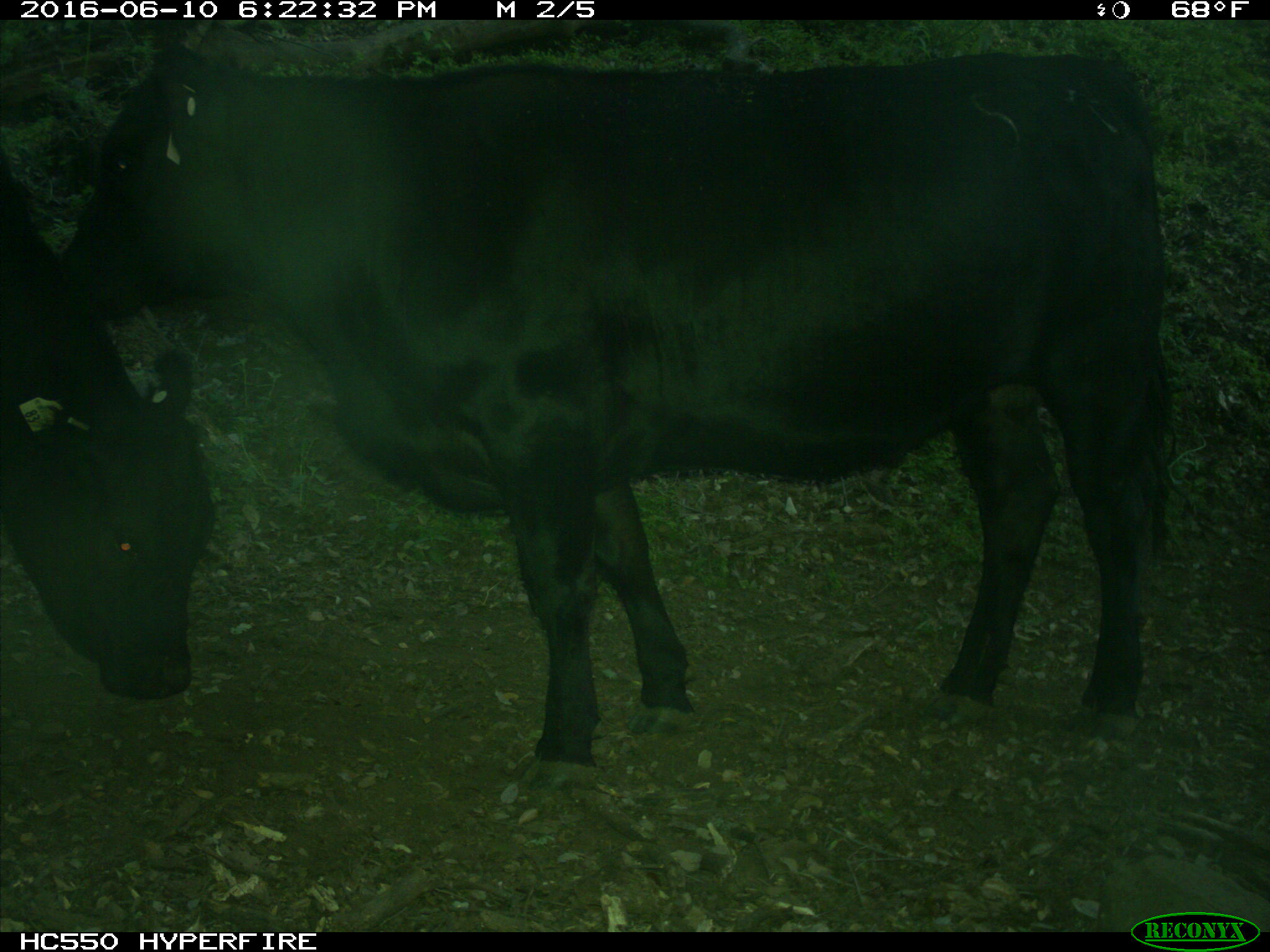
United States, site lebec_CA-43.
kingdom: Animalia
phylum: Chordata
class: Mammalia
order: Artiodactyla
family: Bovidae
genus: Bos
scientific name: Bos taurus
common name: domestic cow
Bos taurus (domestic cow).